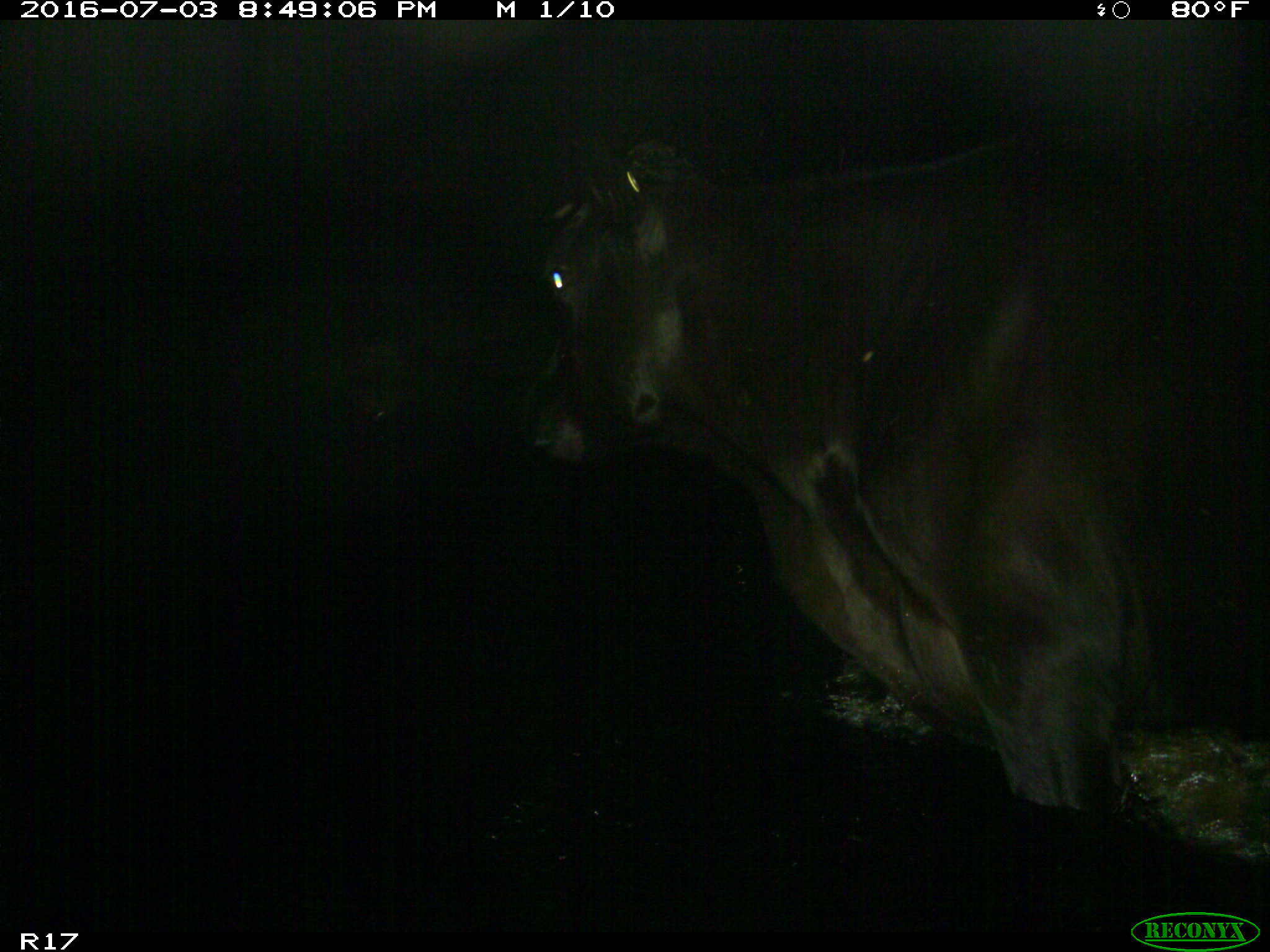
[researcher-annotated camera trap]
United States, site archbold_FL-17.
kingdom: Animalia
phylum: Chordata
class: Mammalia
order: Artiodactyla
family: Bovidae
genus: Bos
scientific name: Bos taurus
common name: domestic cow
Bos taurus (domestic cow).